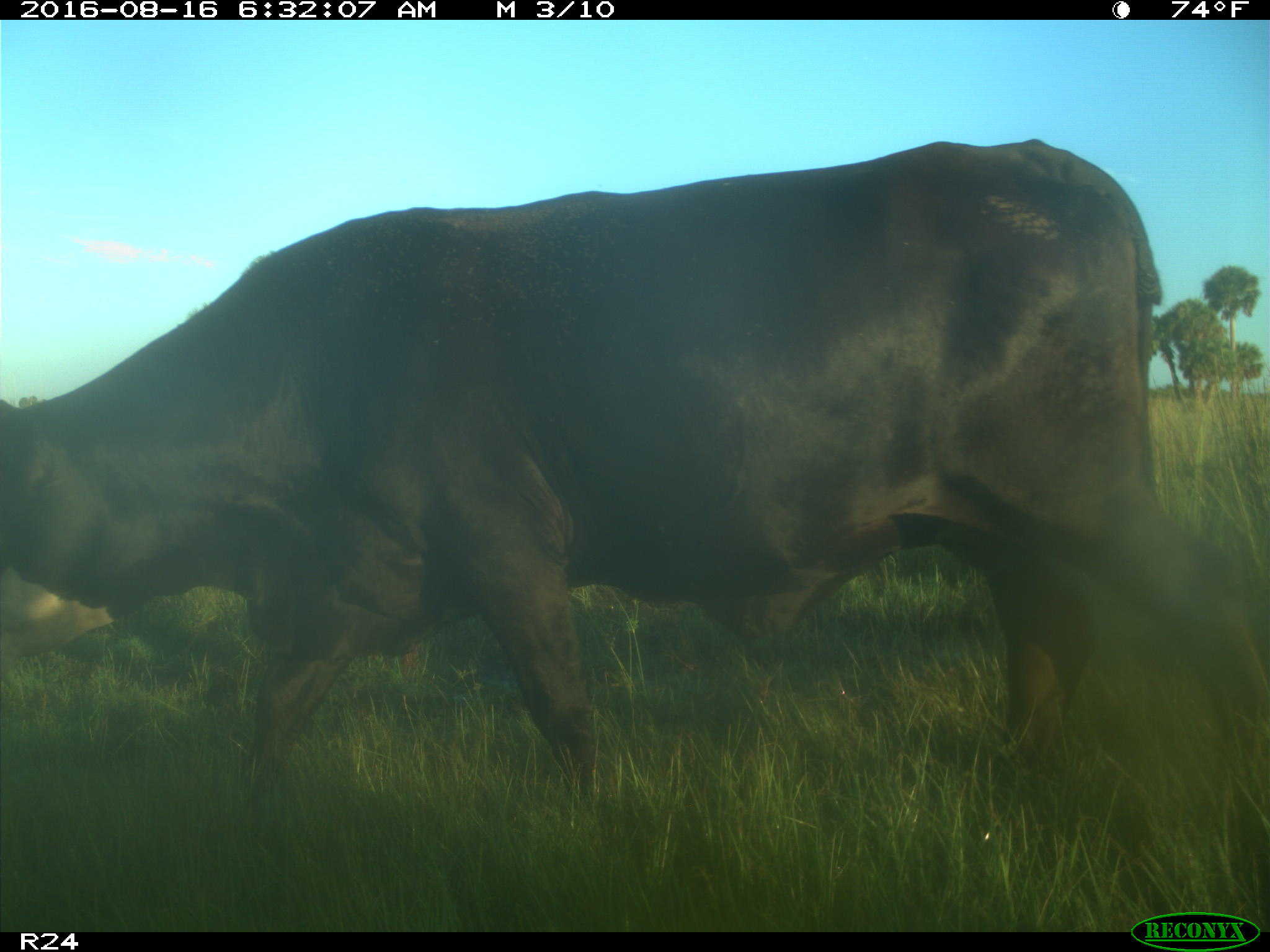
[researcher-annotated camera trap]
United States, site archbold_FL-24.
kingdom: Animalia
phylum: Chordata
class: Mammalia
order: Artiodactyla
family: Bovidae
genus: Bos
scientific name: Bos taurus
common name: domestic cow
Bos taurus (domestic cow).